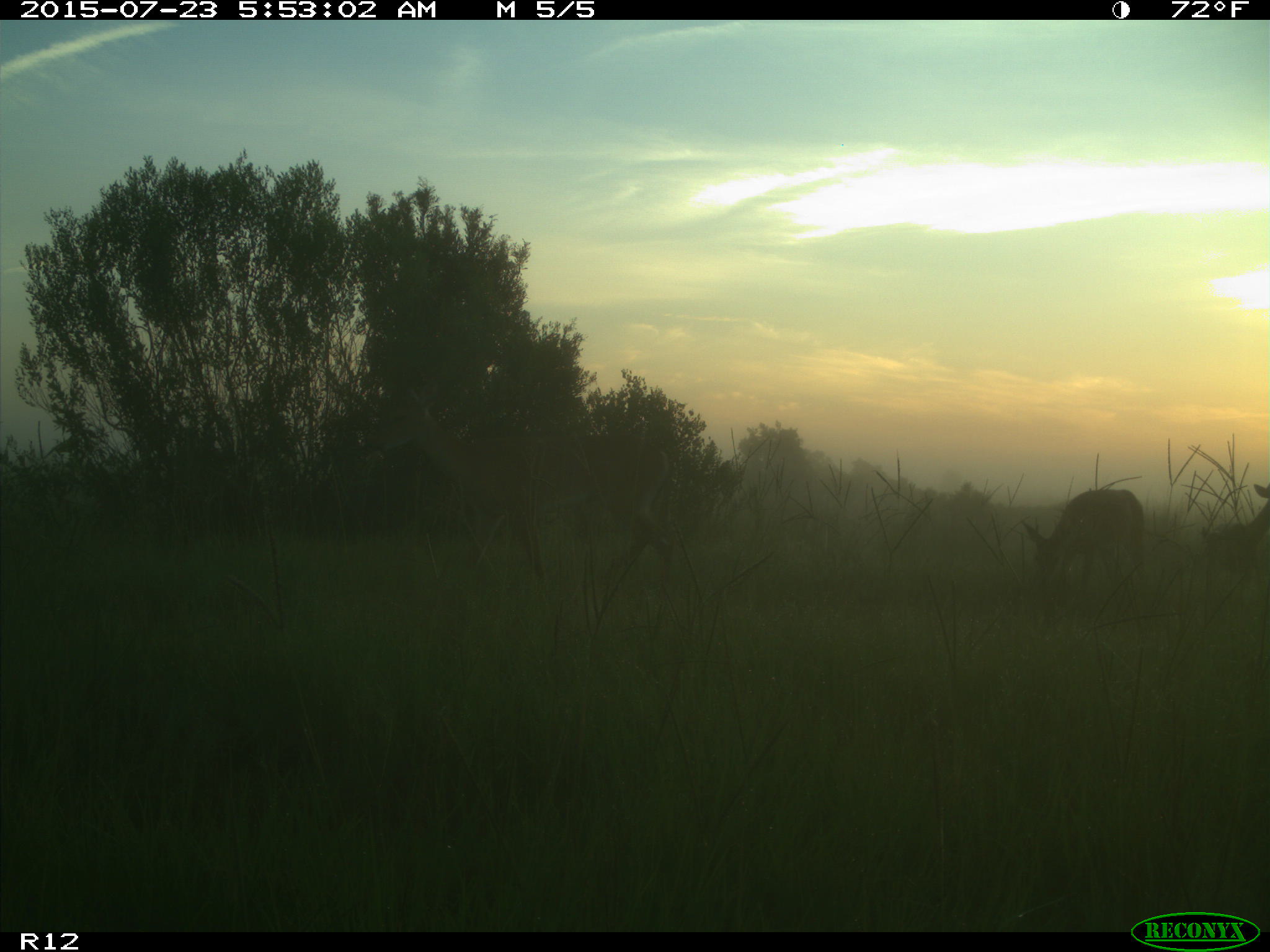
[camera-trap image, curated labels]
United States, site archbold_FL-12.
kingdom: Animalia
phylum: Chordata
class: Mammalia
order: Artiodactyla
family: Cervidae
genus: Odocoileus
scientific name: Odocoileus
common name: deer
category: unidentified deer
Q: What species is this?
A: Unidentified deer (deer) (Odocoileus).